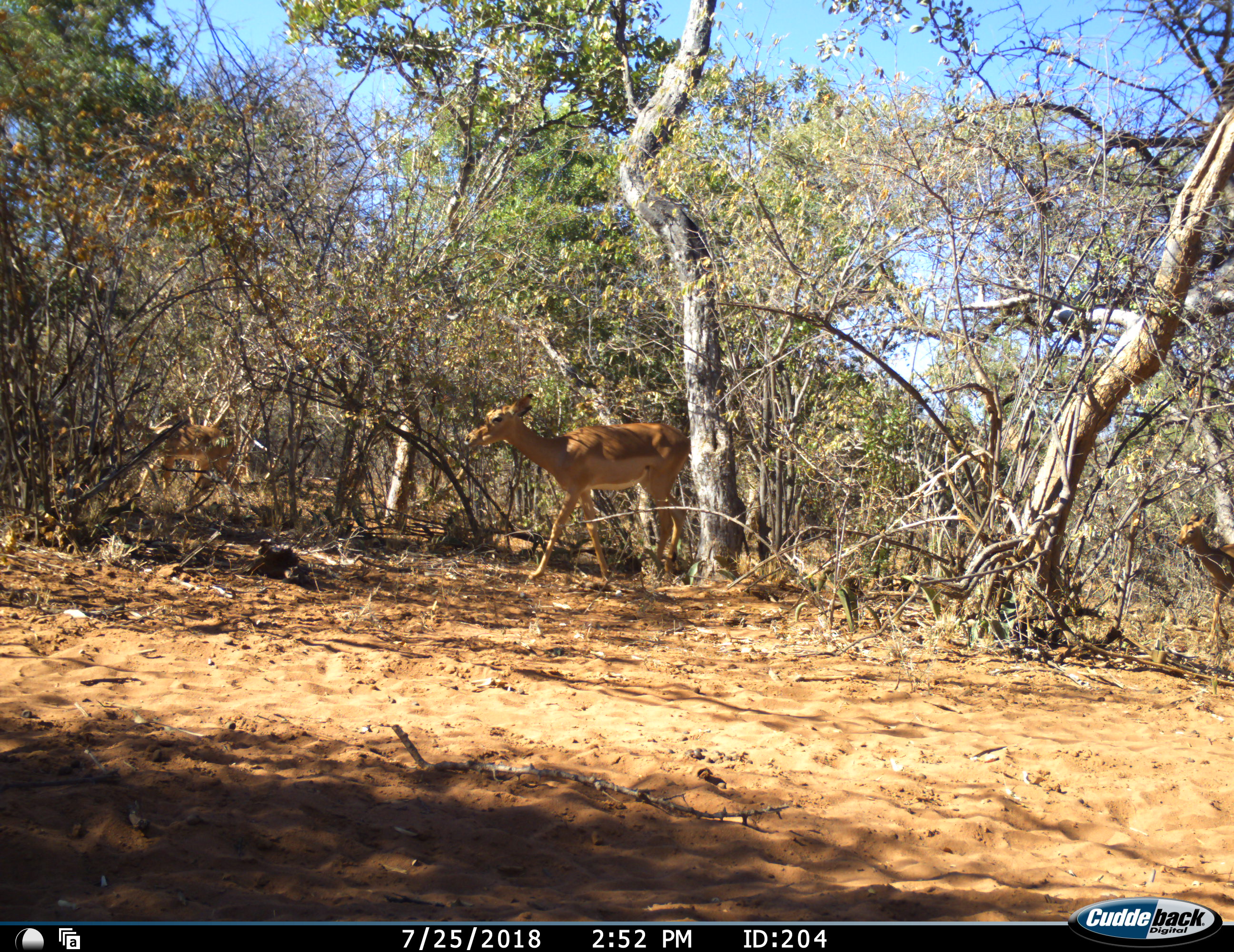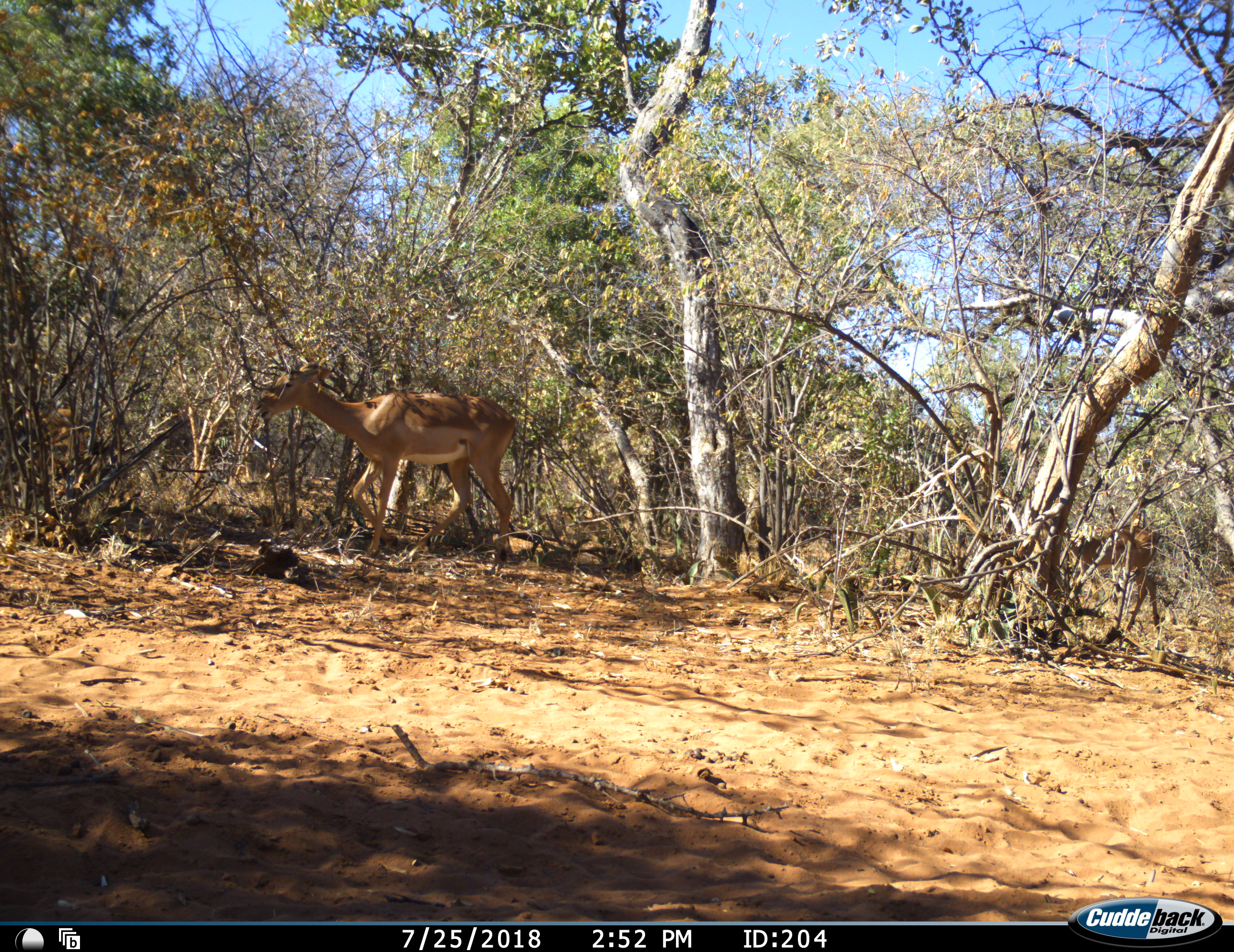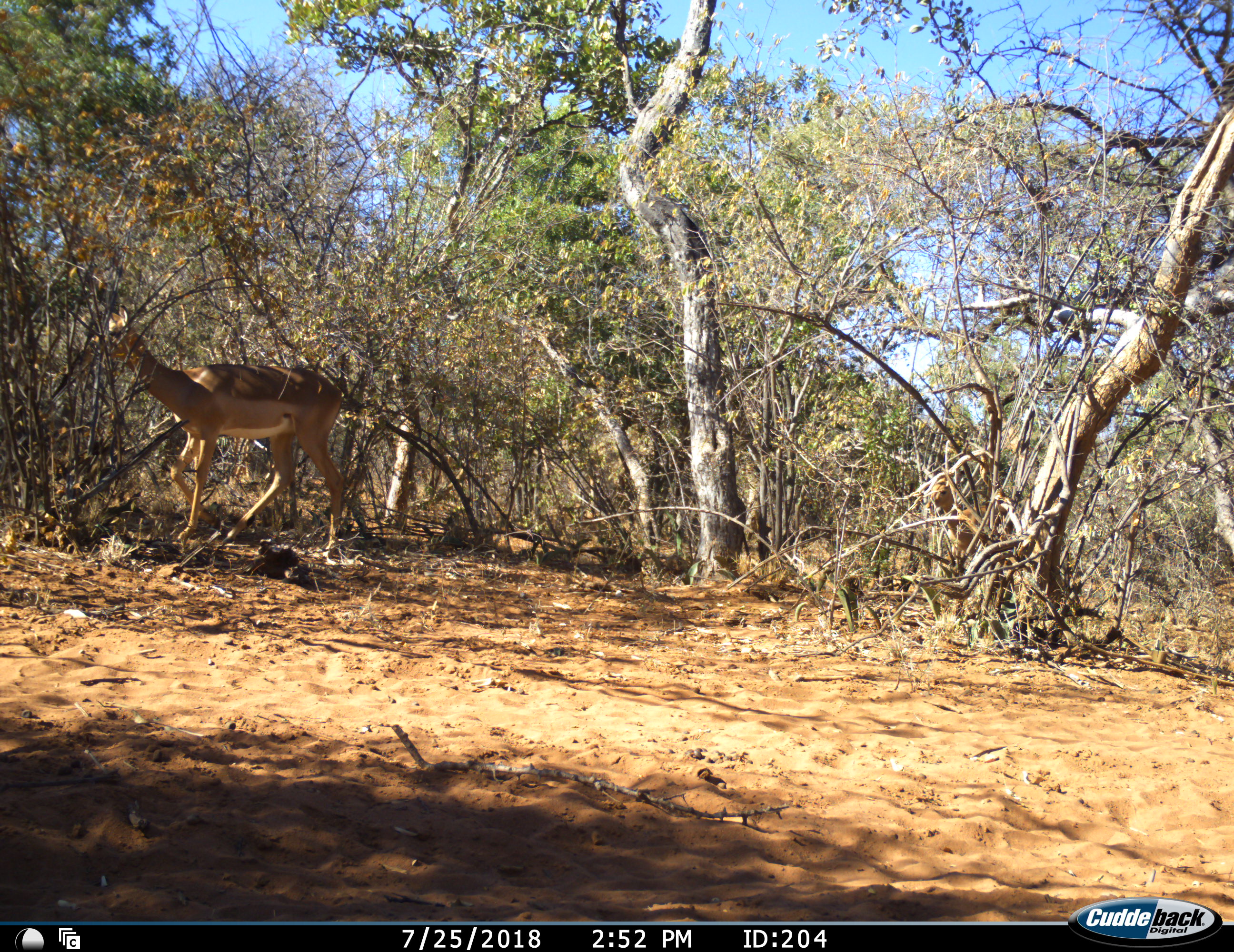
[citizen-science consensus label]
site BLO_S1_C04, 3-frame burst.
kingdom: Animalia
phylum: Chordata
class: Mammalia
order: Artiodactyla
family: Bovidae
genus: Aepyceros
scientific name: Aepyceros melampus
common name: impala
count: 3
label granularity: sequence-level